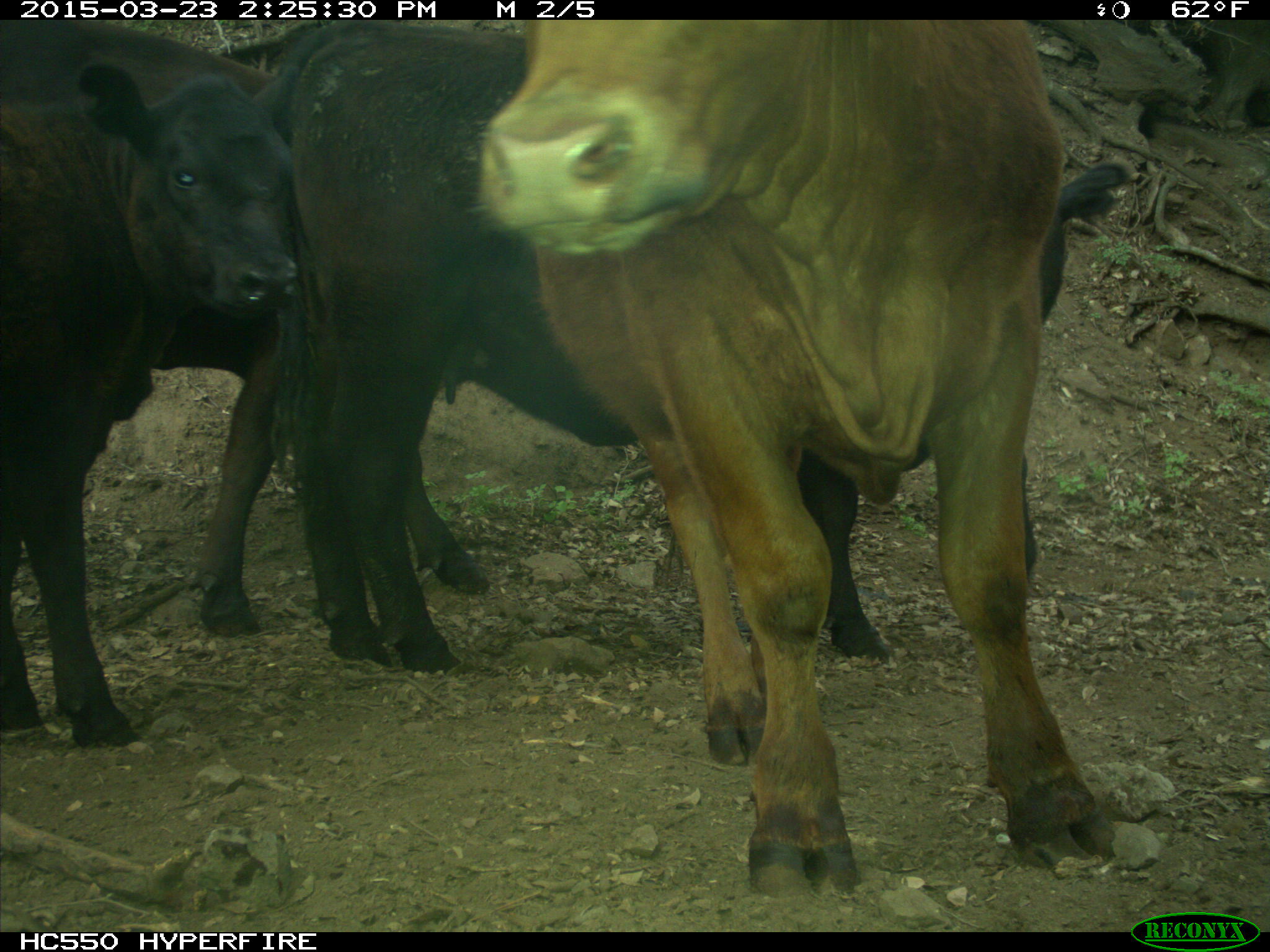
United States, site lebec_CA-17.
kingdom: Animalia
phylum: Chordata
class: Mammalia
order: Artiodactyla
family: Bovidae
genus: Bos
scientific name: Bos taurus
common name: domestic cow